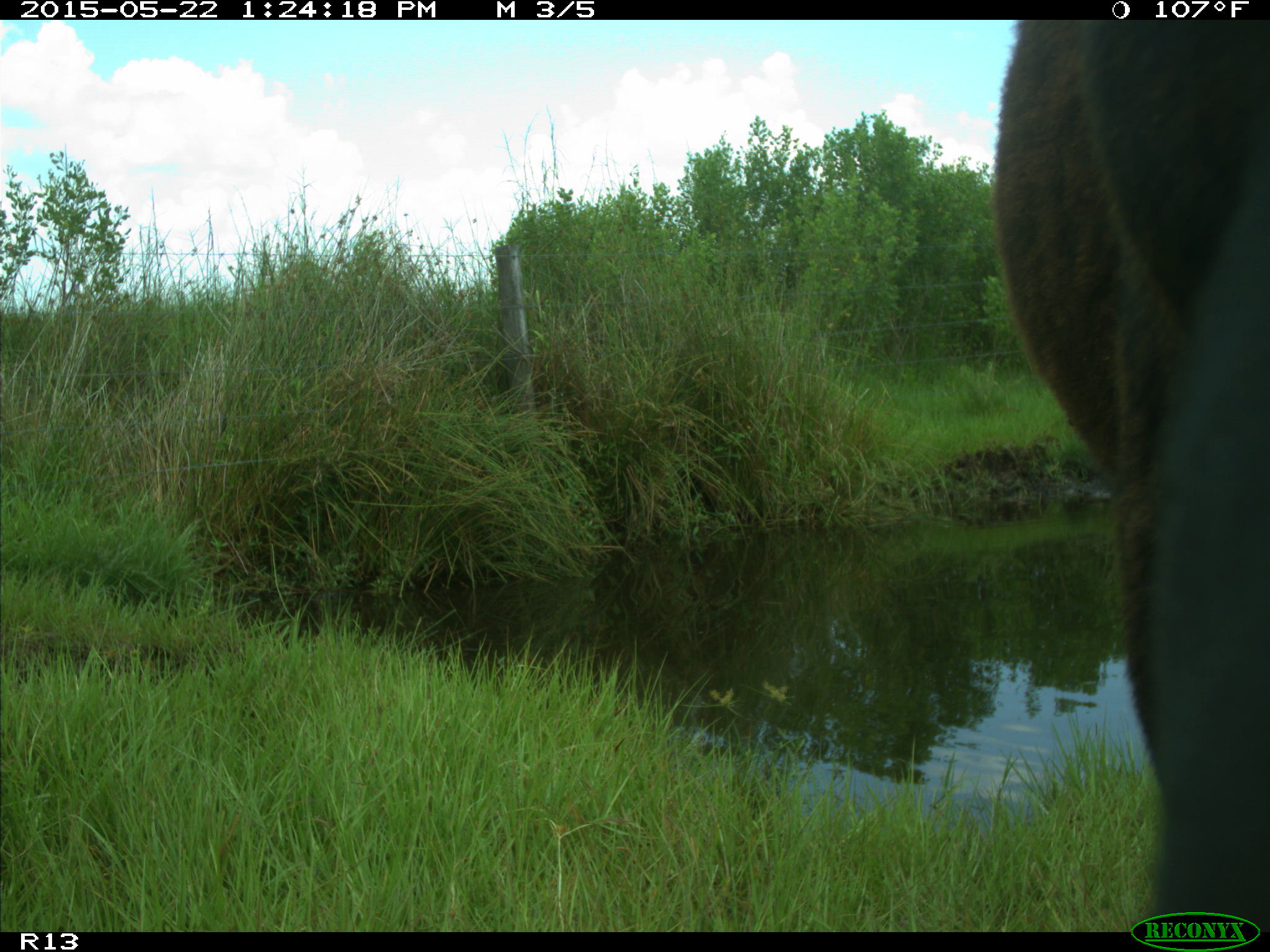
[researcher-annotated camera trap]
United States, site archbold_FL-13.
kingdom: Animalia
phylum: Chordata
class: Mammalia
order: Artiodactyla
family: Bovidae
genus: Bos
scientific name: Bos taurus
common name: domestic cow